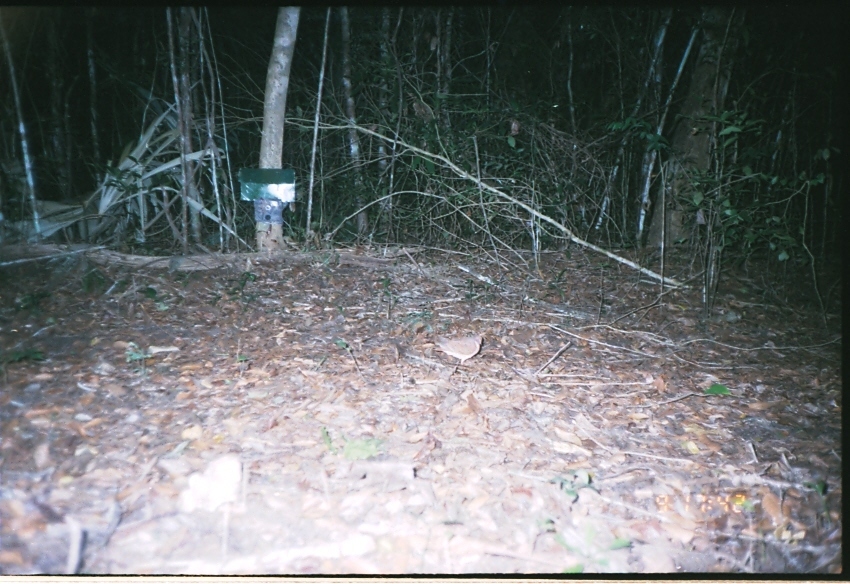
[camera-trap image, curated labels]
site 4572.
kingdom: Animalia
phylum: Chordata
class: Aves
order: Columbiformes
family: Columbidae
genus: Leptotila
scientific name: Leptotila verreauxi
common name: white-tipped dove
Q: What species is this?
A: Leptotila verreauxi (white-tipped dove).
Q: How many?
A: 1.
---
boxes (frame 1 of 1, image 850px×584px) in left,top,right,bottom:
leptotila verreauxi: 434,333,491,365